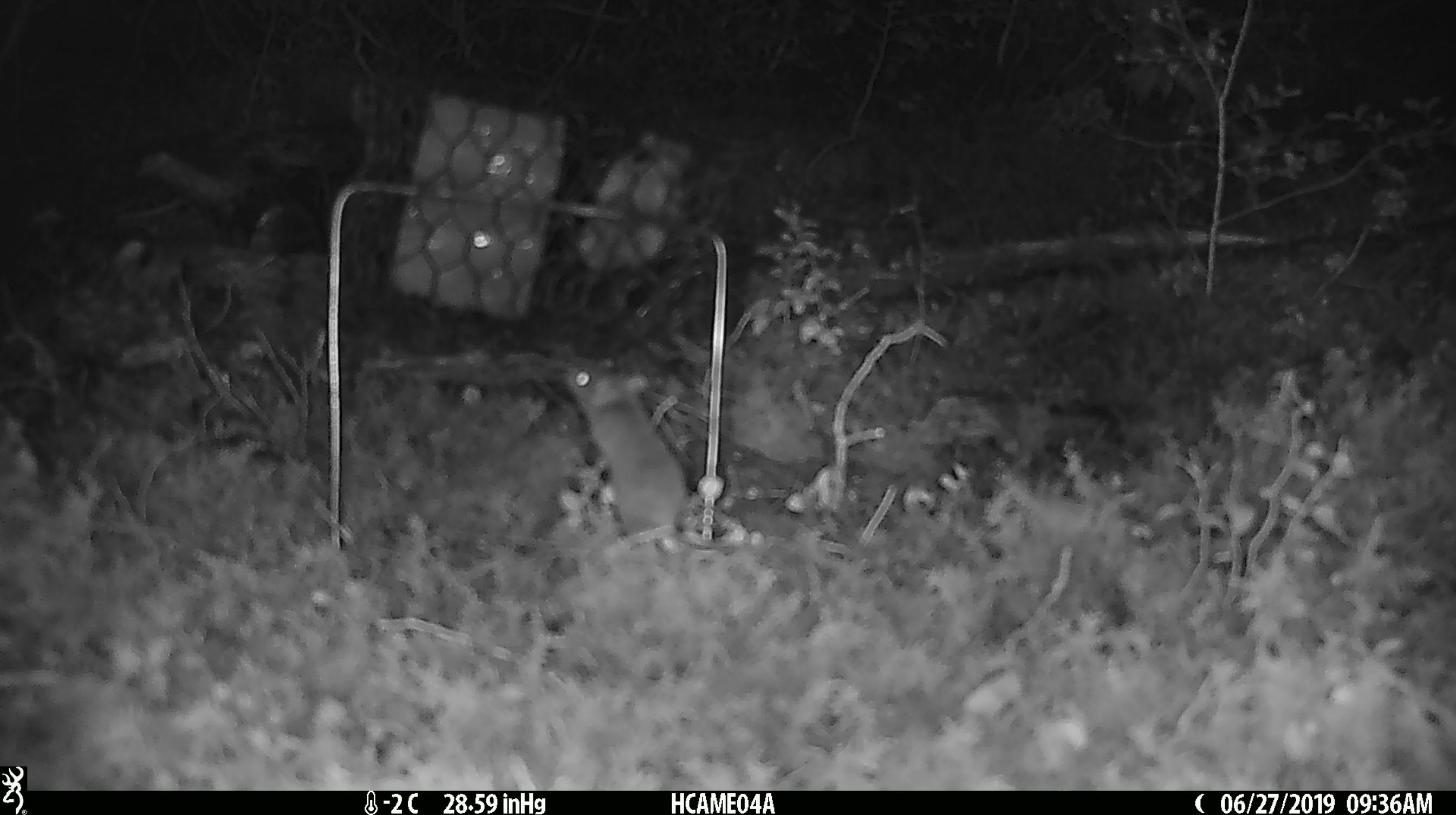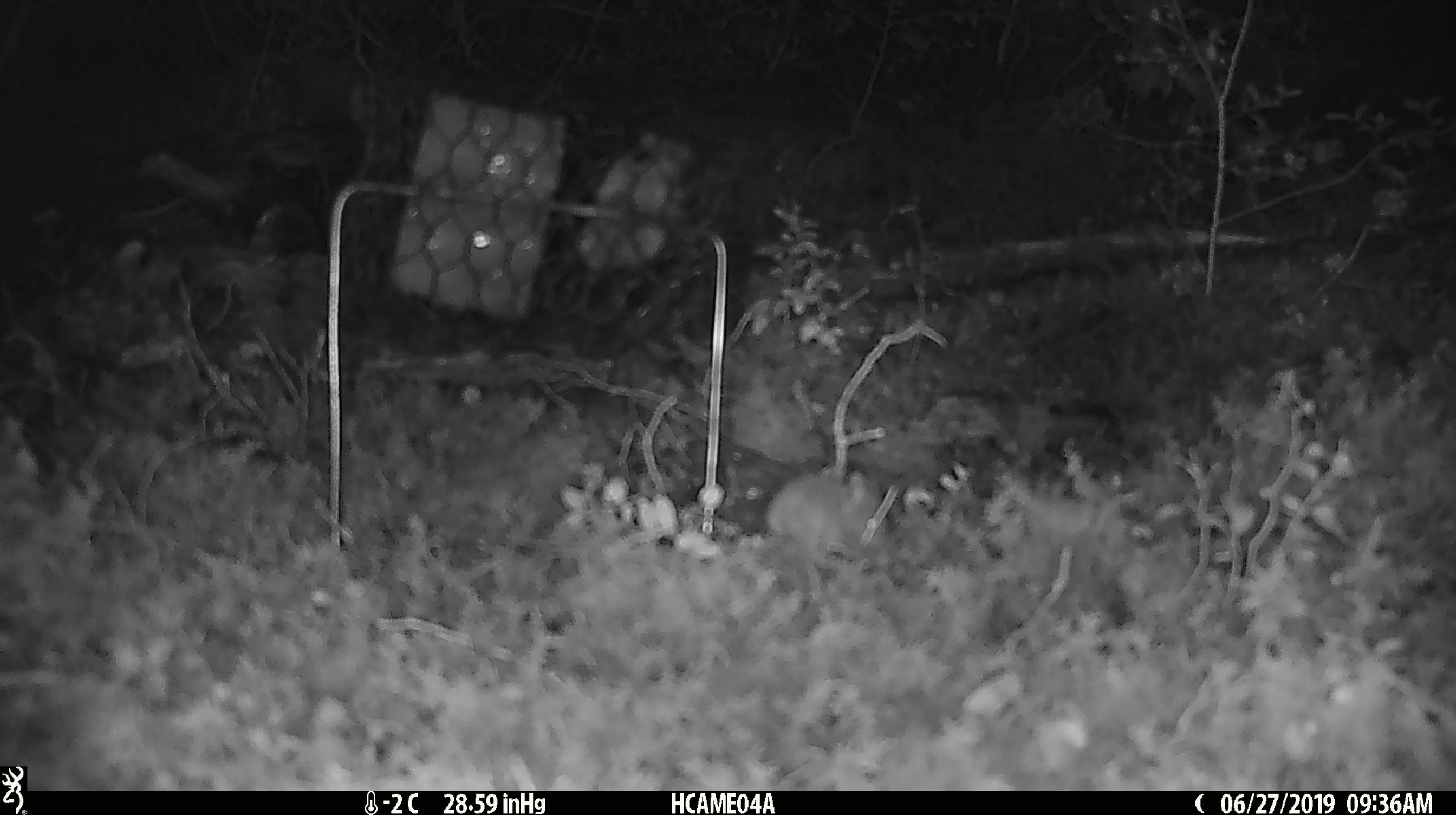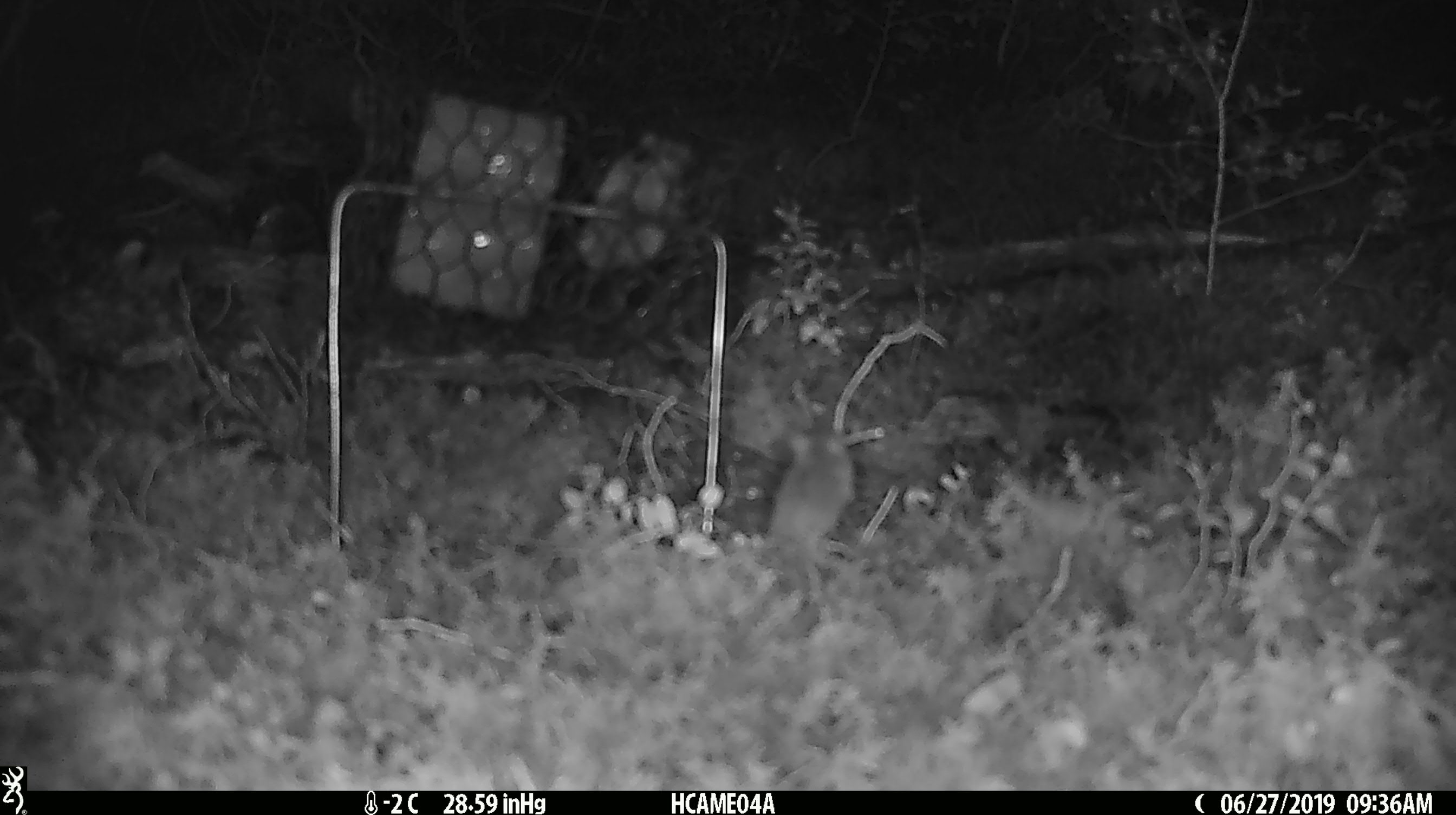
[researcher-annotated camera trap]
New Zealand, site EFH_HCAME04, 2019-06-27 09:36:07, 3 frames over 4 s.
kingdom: Animalia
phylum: Chordata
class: Mammalia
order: Rodentia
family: Muridae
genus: Mus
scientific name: Mus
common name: mouse